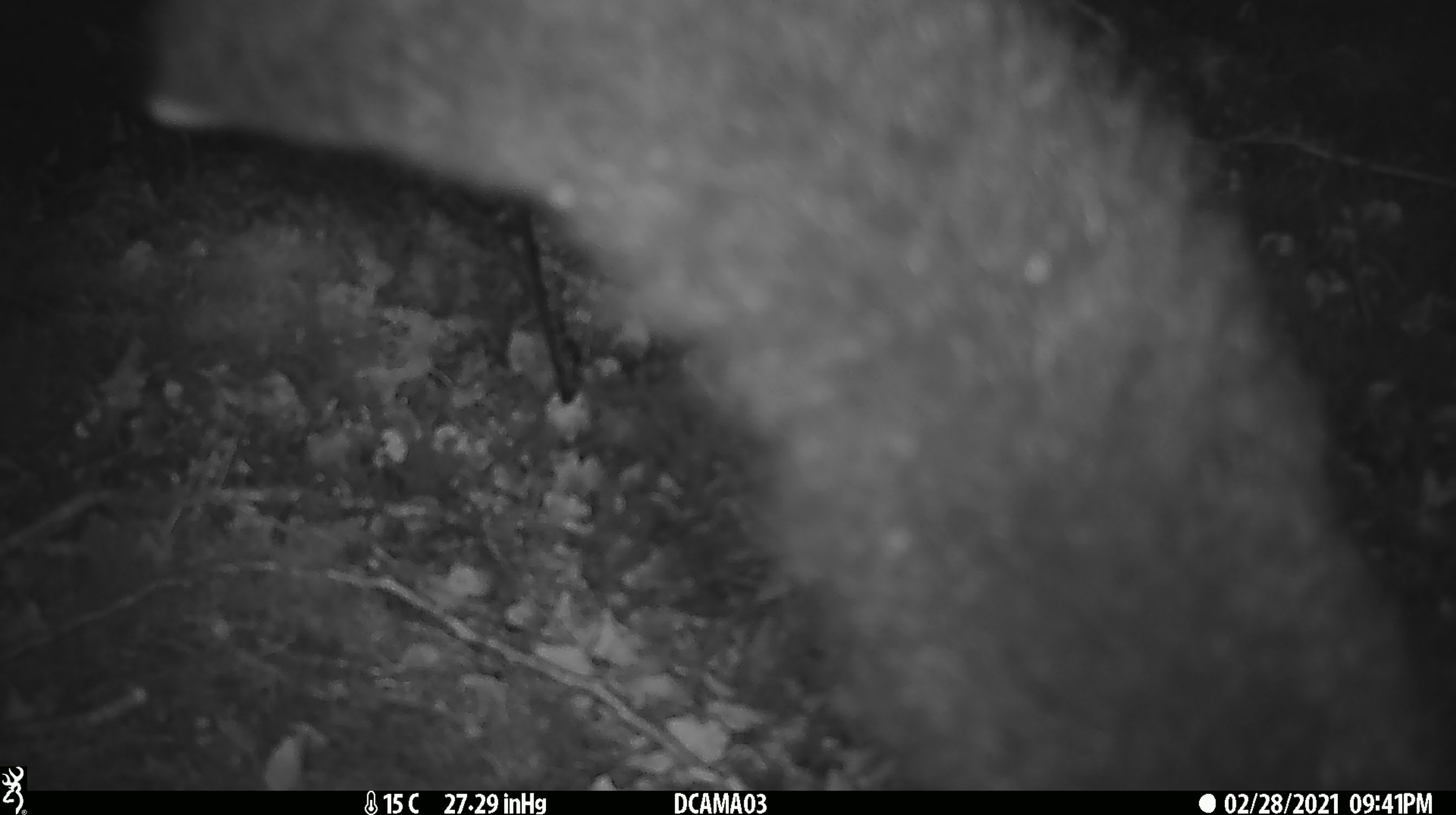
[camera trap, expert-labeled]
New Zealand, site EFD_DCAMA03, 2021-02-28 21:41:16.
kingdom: Animalia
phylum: Chordata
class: Mammalia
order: Diprotodontia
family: Phalangeridae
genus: Trichosurus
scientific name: Trichosurus vulpecula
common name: common brushtail possum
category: possum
Possum (common brushtail possum) (Trichosurus vulpecula).